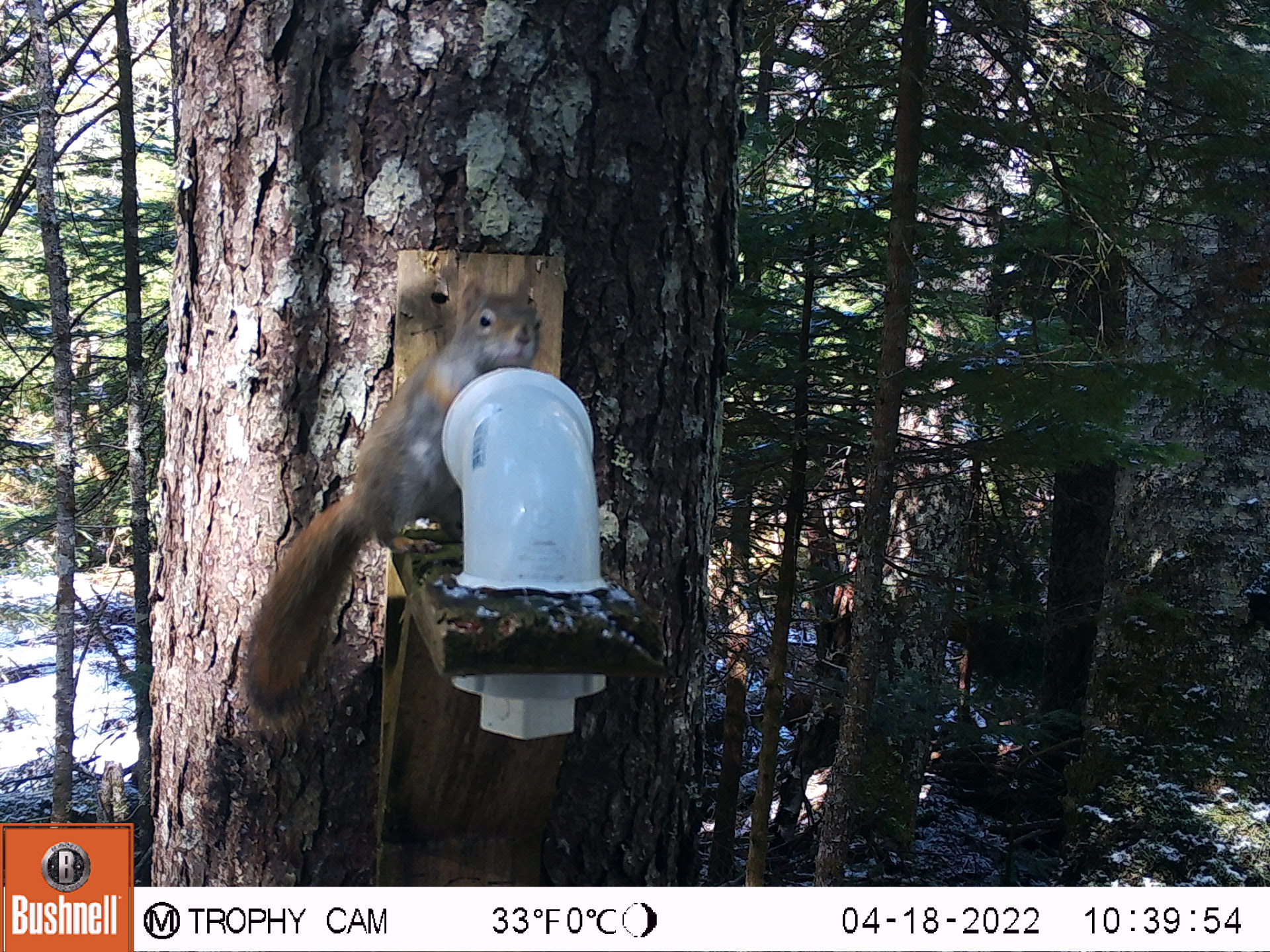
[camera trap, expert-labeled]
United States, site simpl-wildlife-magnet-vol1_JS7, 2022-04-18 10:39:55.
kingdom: Animalia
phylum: Chordata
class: Mammalia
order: Rodentia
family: Sciuridae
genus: Tamiasciurus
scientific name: Tamiasciurus hudsonicus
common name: red squirrel